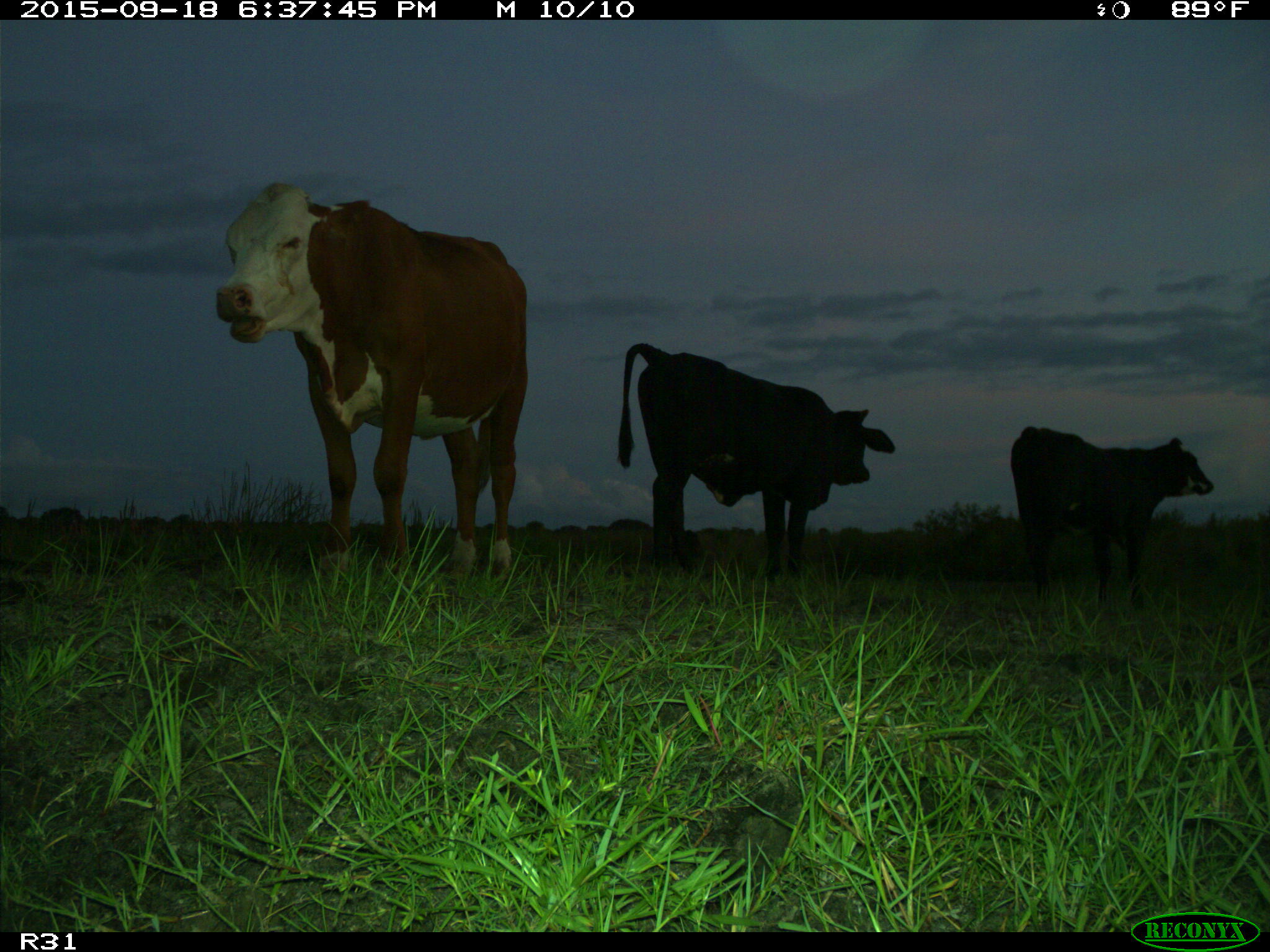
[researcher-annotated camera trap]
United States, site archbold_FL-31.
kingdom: Animalia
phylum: Chordata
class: Mammalia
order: Artiodactyla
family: Bovidae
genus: Bos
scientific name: Bos taurus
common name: domestic cow